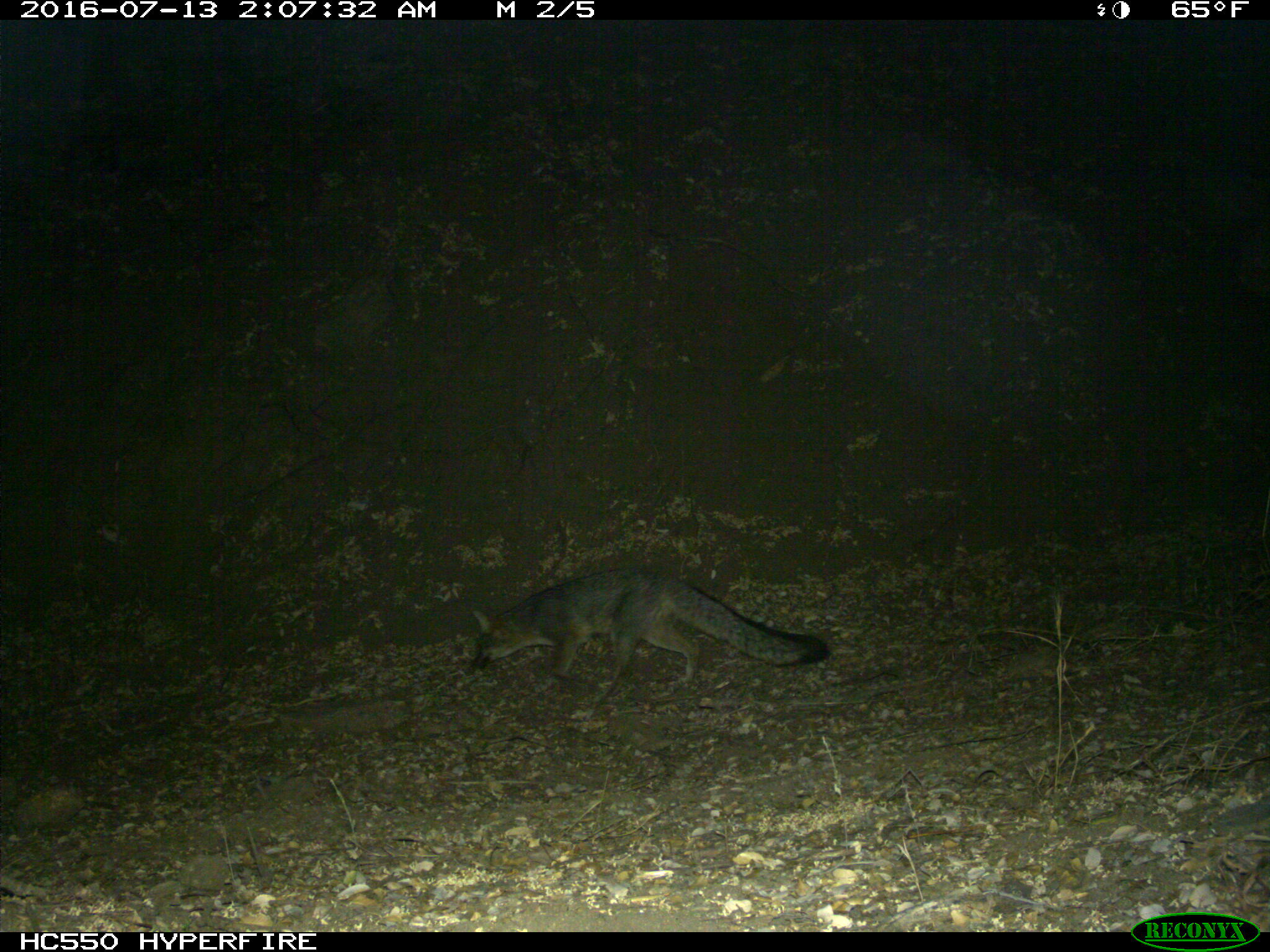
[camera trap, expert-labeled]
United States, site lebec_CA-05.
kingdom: Animalia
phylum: Chordata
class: Mammalia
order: Carnivora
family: Canidae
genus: Urocyon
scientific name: Urocyon cinereoargenteus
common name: gray fox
Urocyon cinereoargenteus (gray fox).